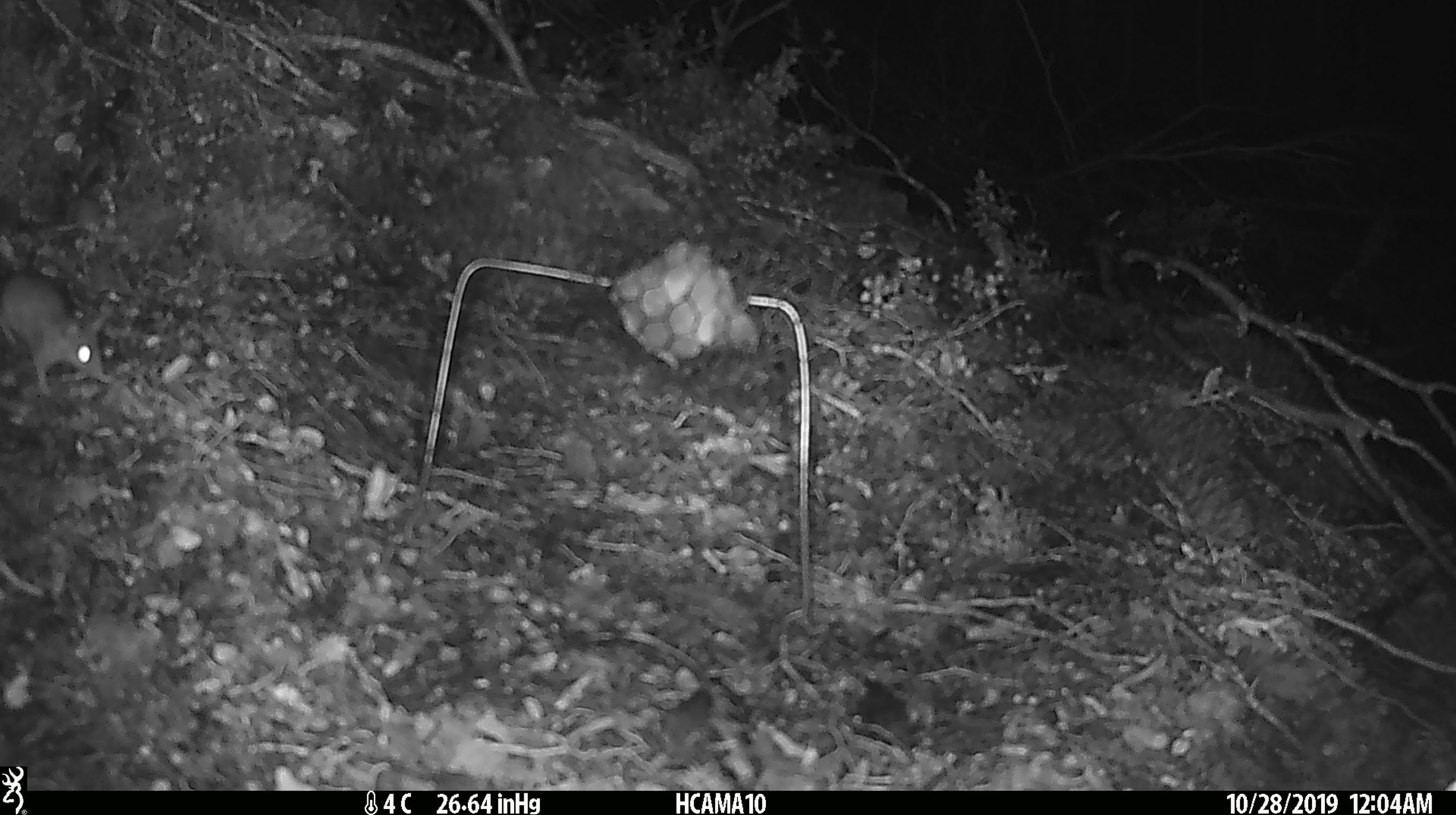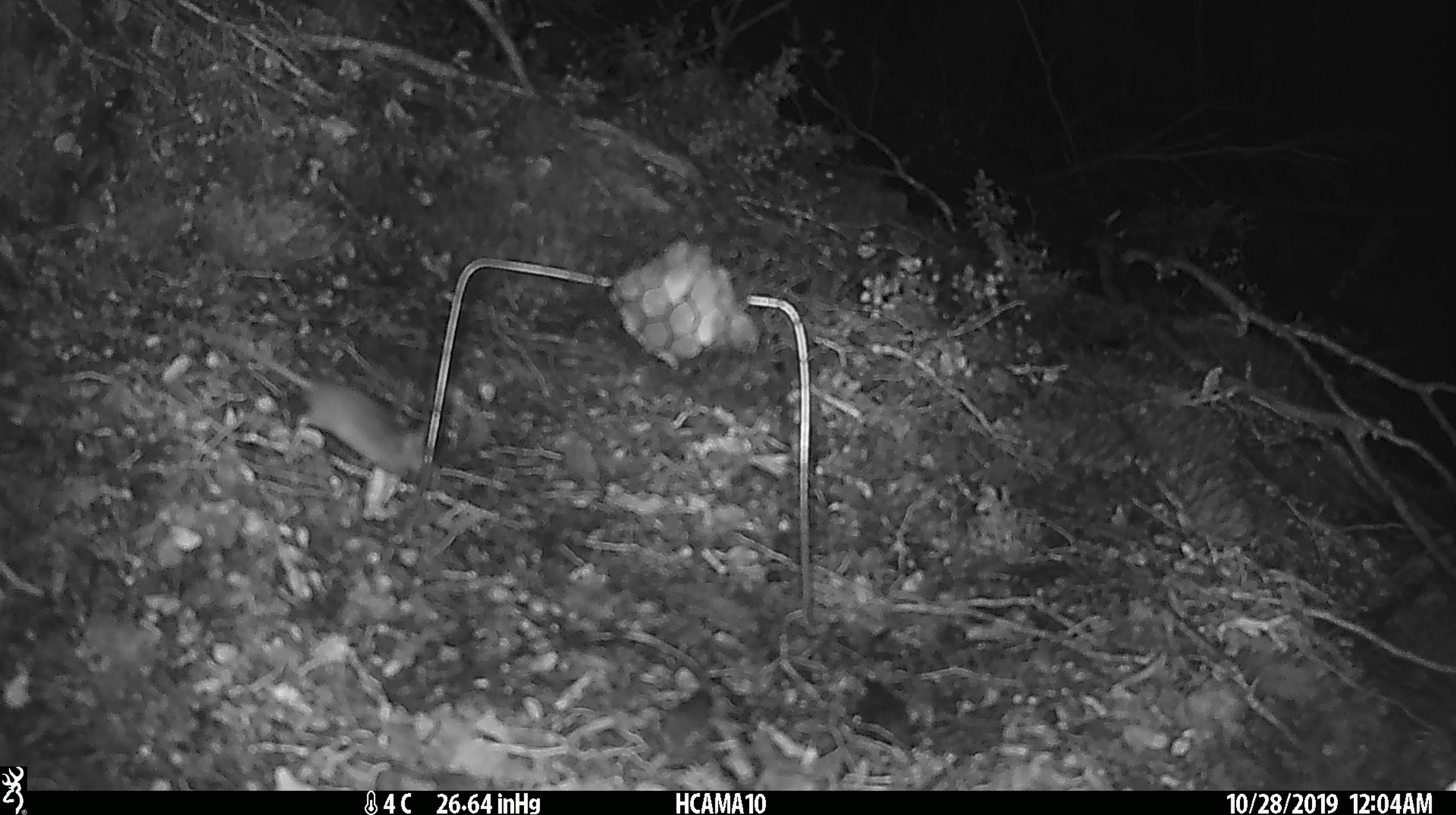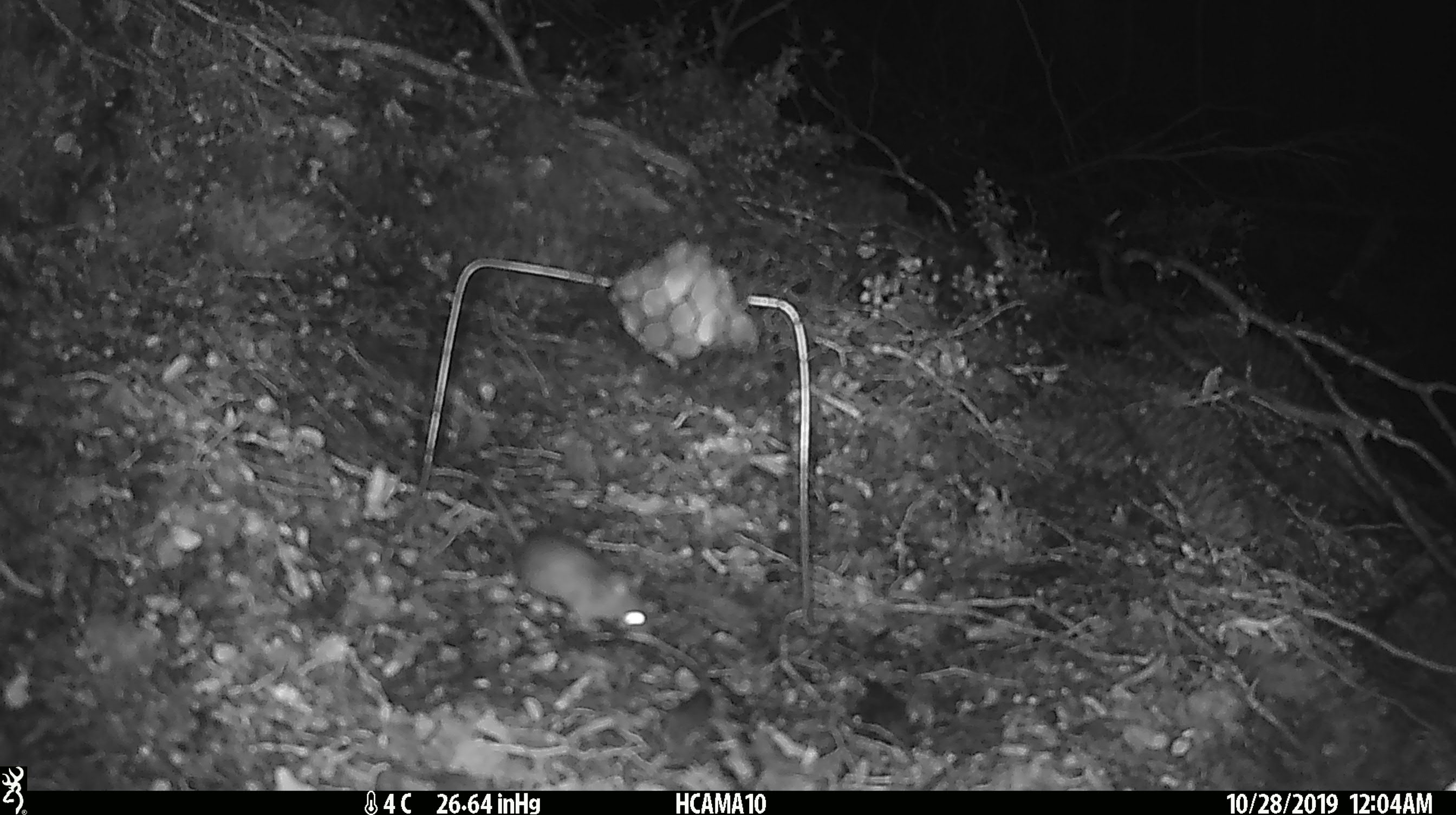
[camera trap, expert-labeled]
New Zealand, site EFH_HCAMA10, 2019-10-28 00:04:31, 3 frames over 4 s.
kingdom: Animalia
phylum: Chordata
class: Mammalia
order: Rodentia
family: Muridae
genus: Mus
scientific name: Mus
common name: mouse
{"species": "mouse (Mus)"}